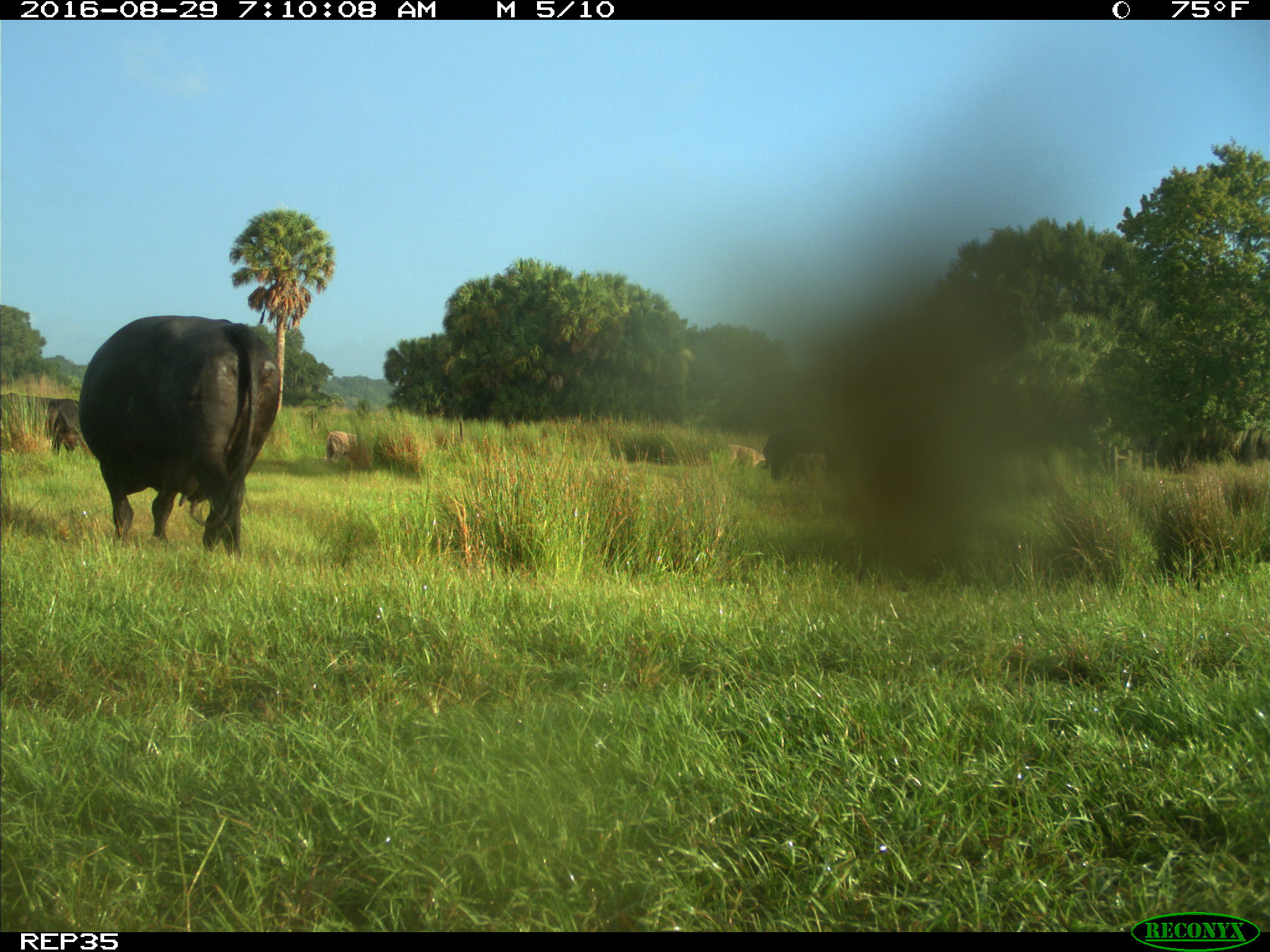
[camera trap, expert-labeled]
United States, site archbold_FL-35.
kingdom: Animalia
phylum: Chordata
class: Mammalia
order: Artiodactyla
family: Bovidae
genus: Bos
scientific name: Bos taurus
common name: domestic cow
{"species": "Bos taurus (domestic cow)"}